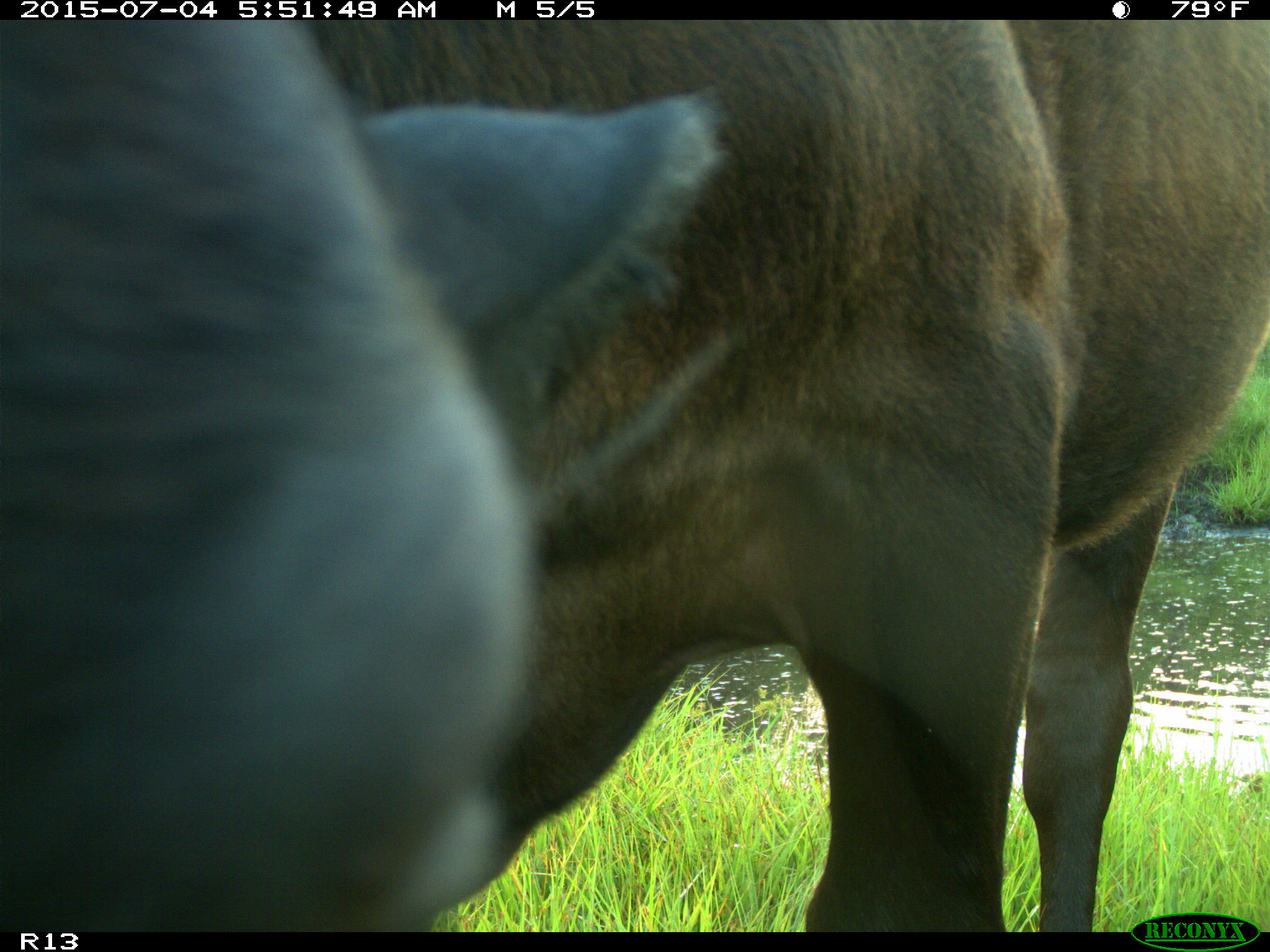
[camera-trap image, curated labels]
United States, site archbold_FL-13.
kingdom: Animalia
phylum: Chordata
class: Mammalia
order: Artiodactyla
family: Bovidae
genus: Bos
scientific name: Bos taurus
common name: domestic cow